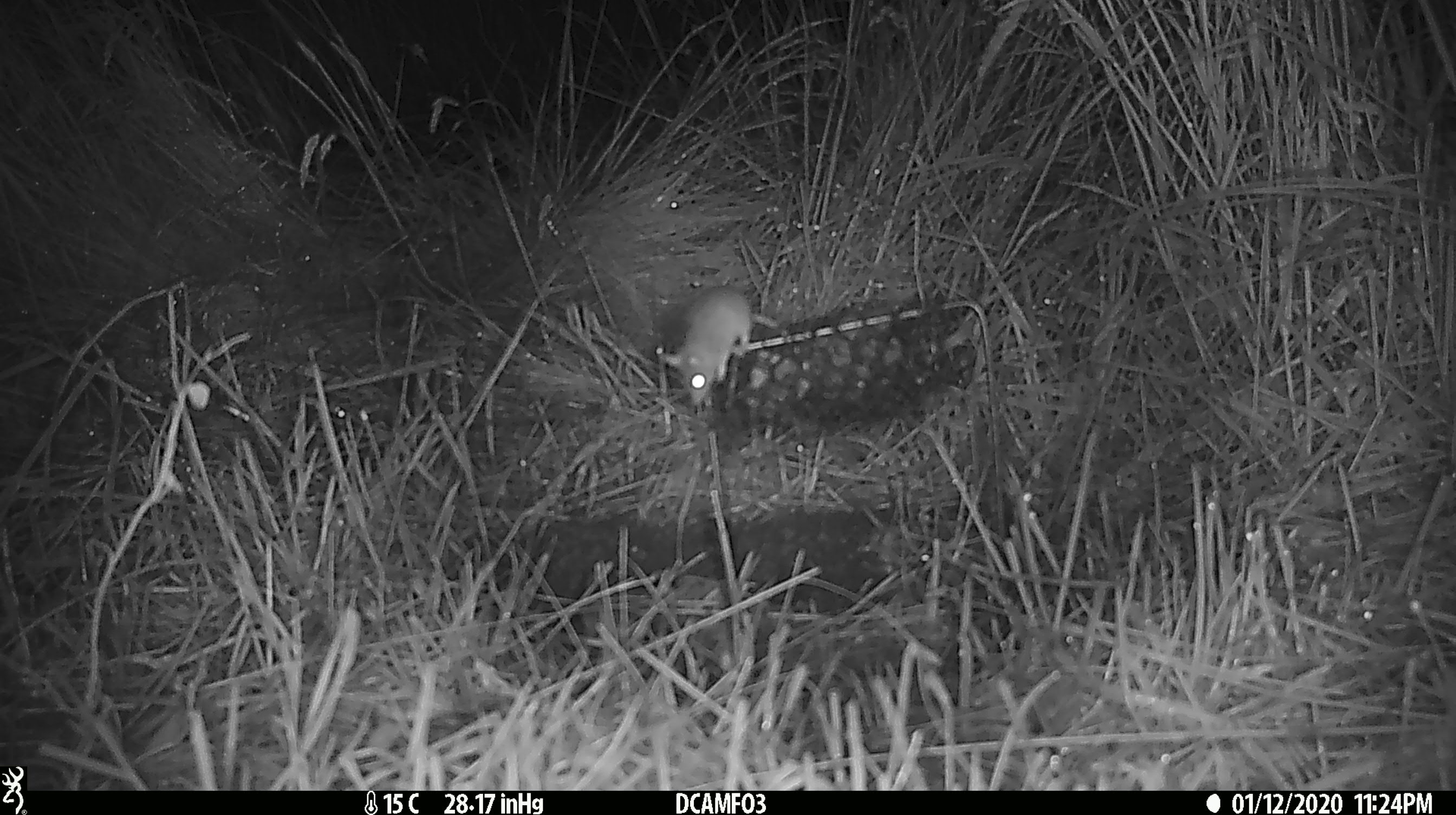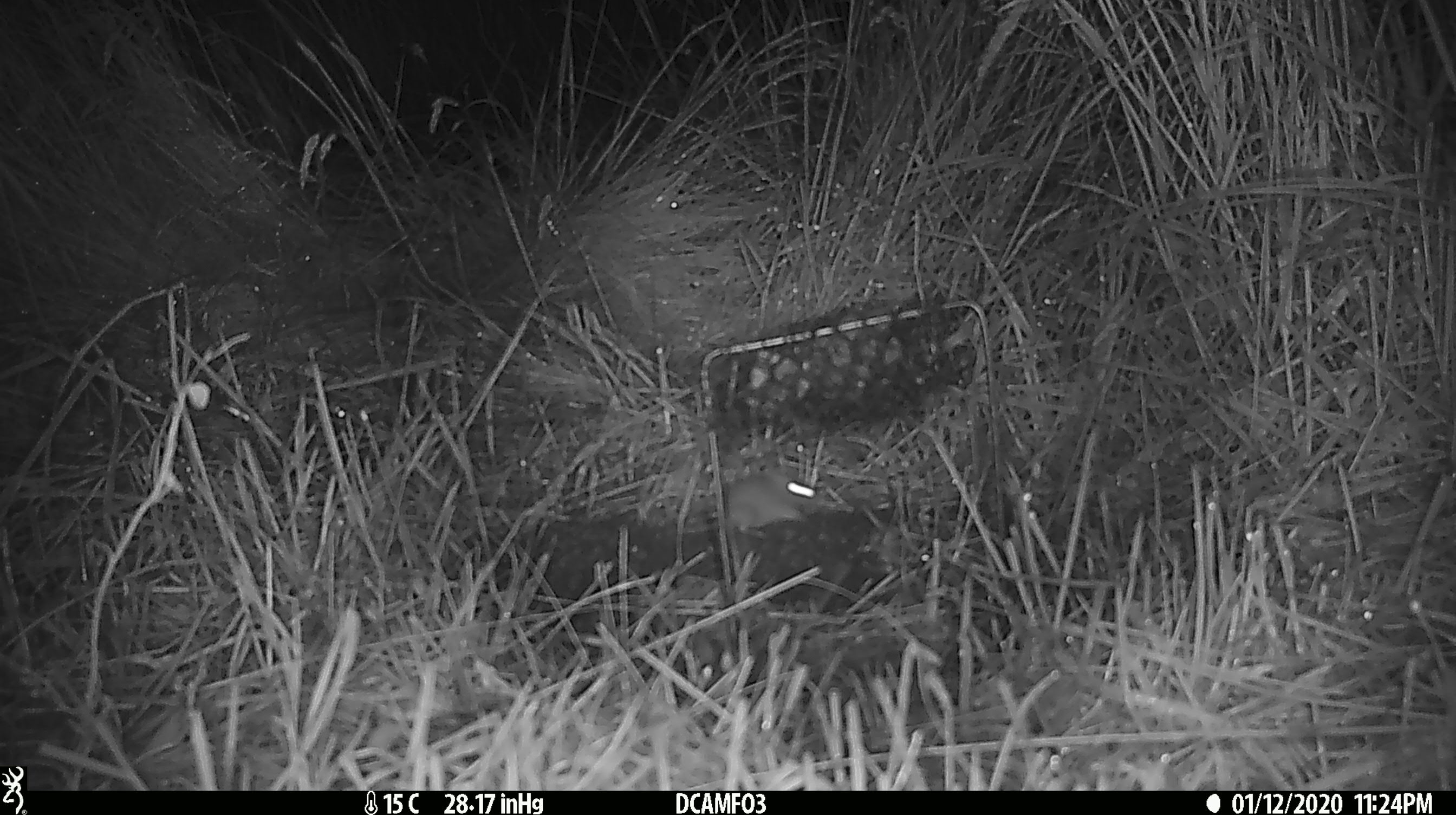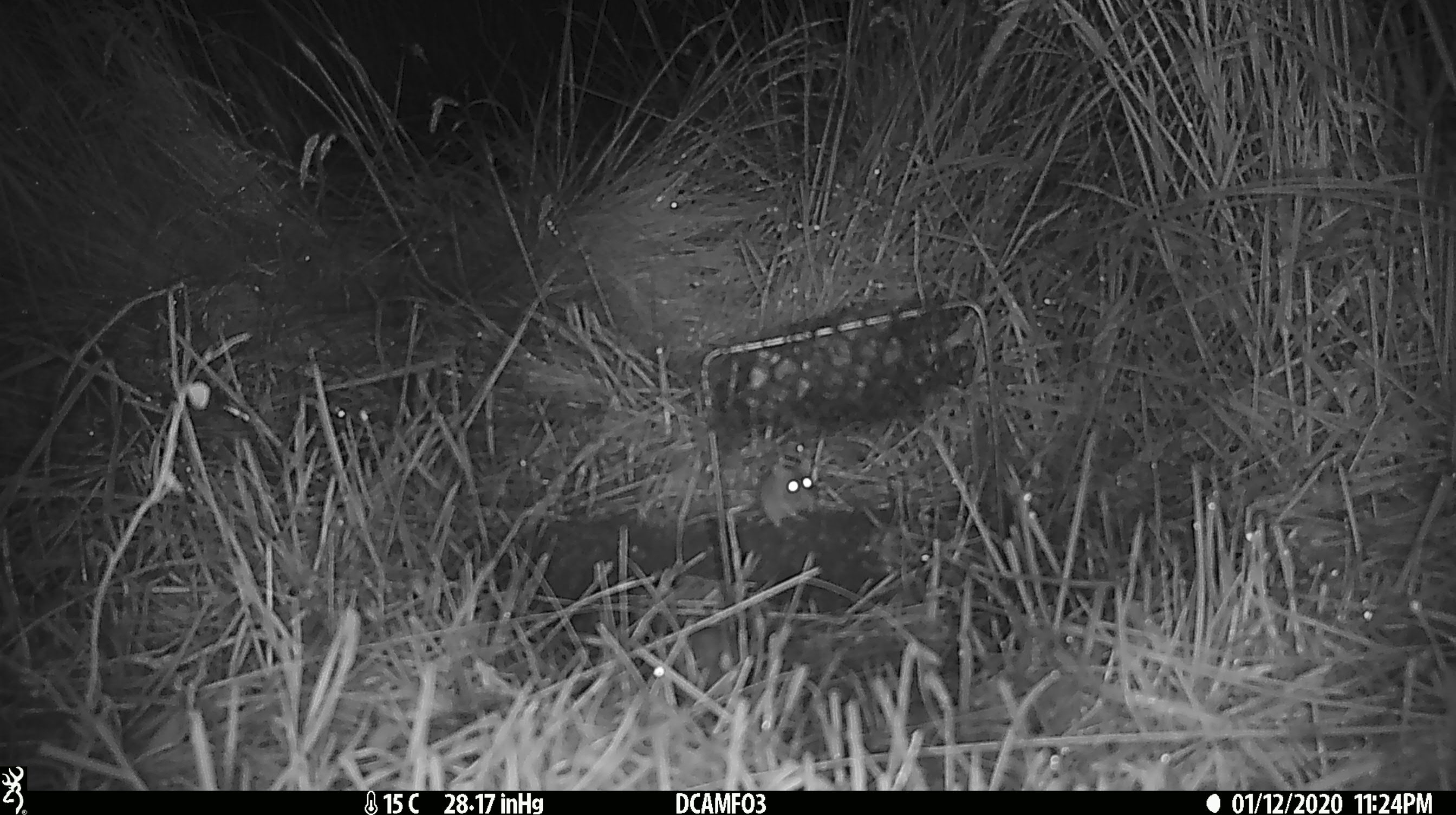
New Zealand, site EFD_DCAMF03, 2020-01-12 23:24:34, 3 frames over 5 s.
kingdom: Animalia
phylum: Chordata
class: Mammalia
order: Rodentia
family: Muridae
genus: Mus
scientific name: Mus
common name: mouse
Mouse (Mus).